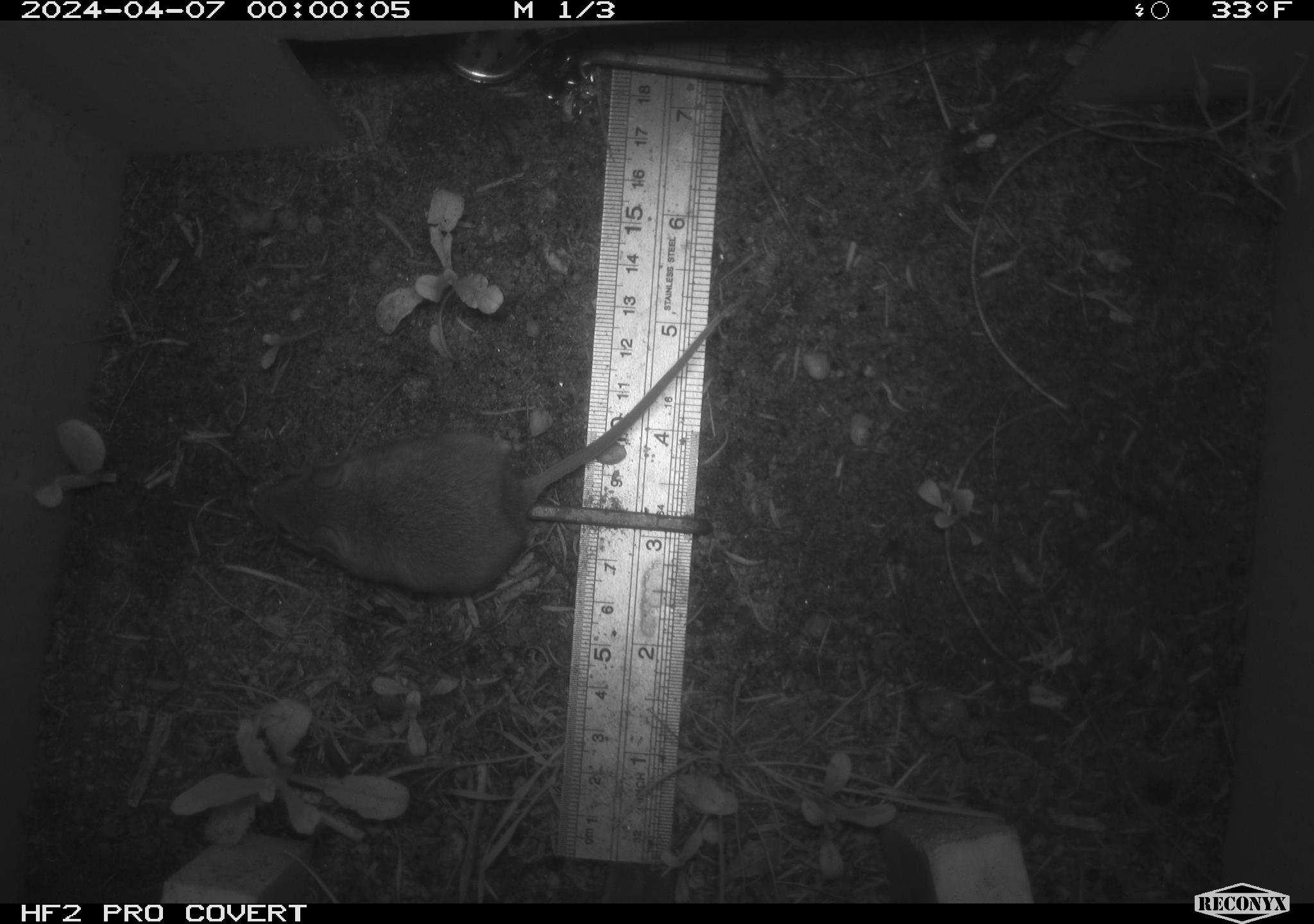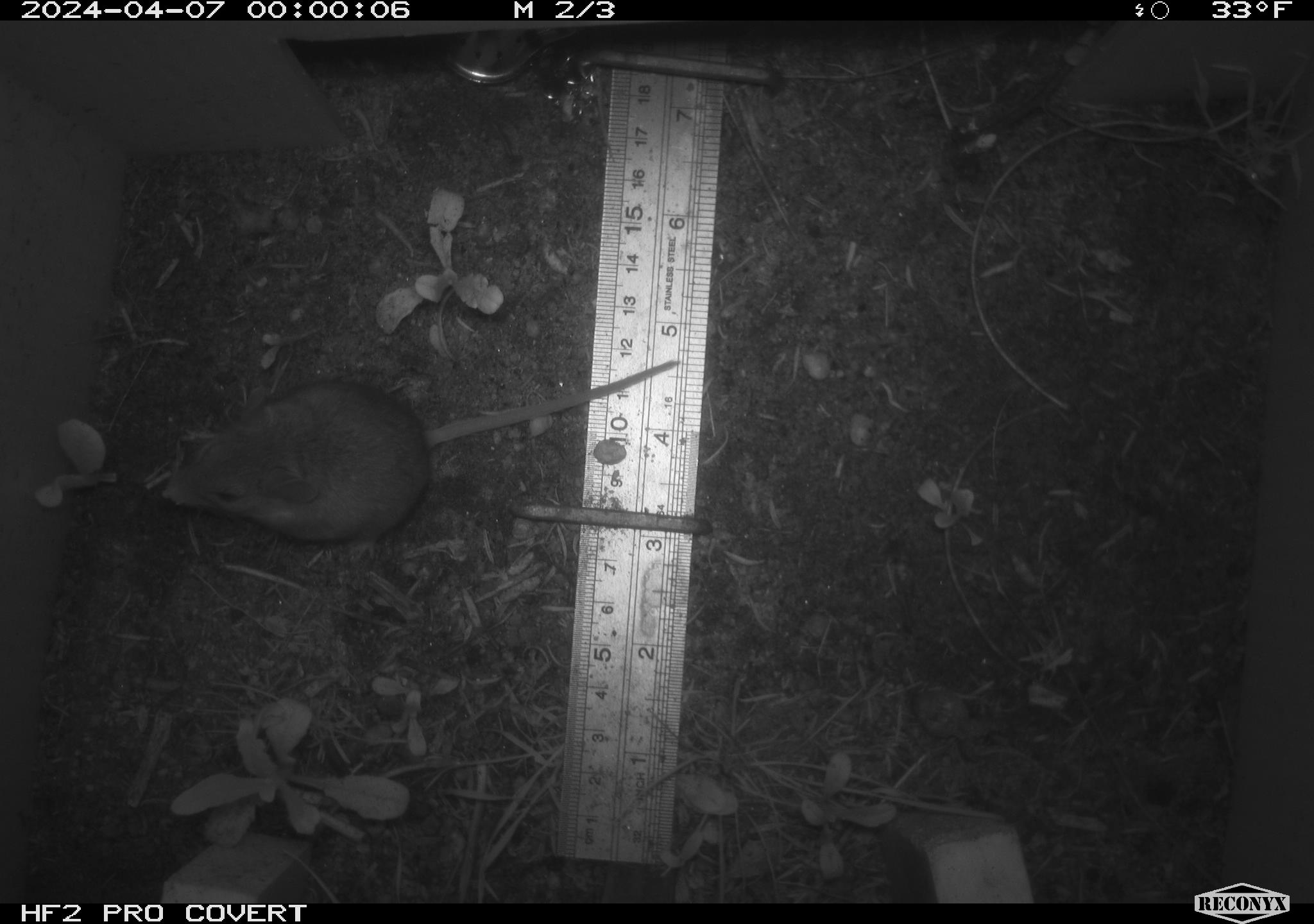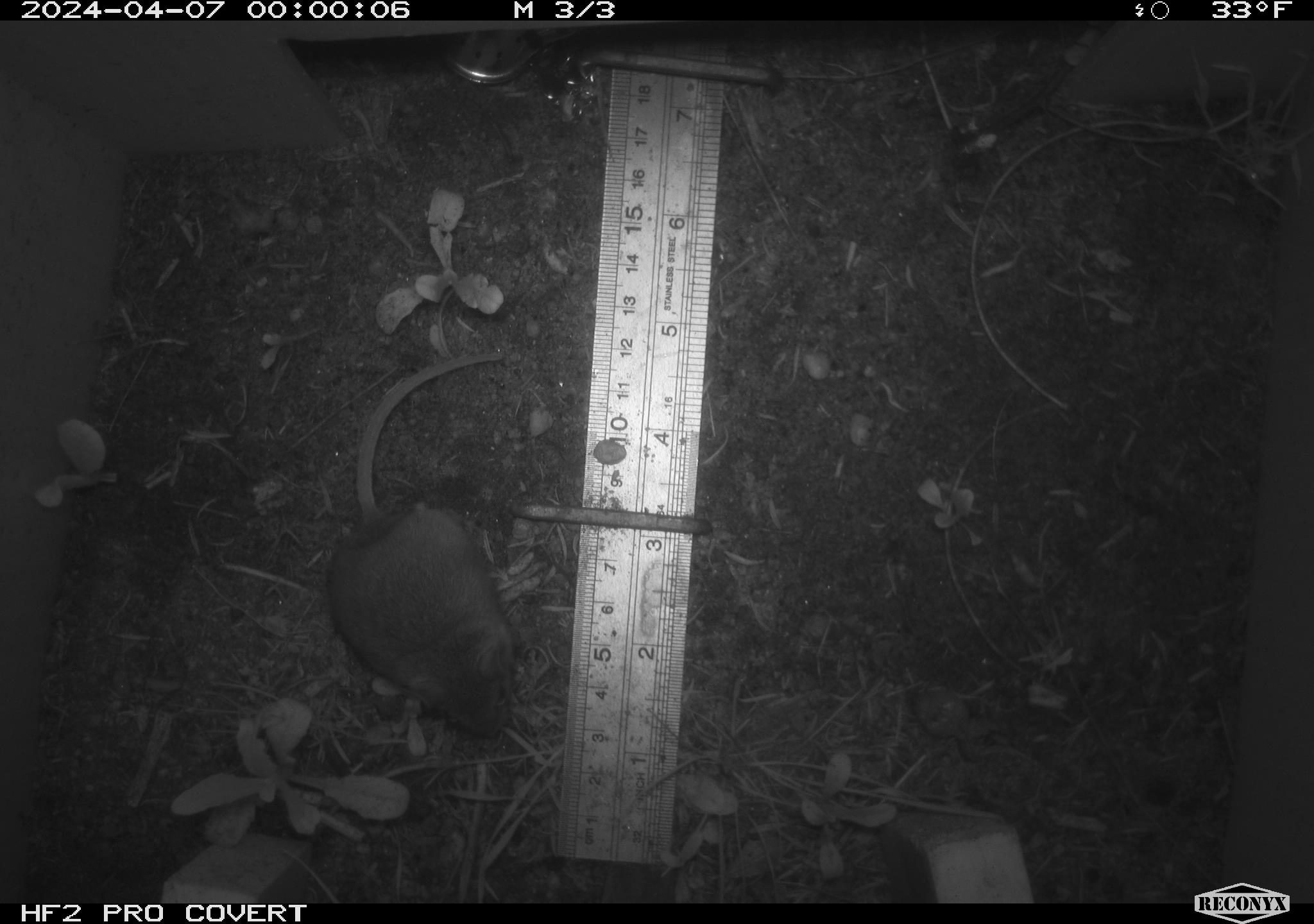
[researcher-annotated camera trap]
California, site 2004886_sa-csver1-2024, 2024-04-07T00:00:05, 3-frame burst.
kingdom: Animalia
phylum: Chordata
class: Mammalia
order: Rodentia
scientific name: Rodentia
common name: rodent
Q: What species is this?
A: Rodent (Rodentia).